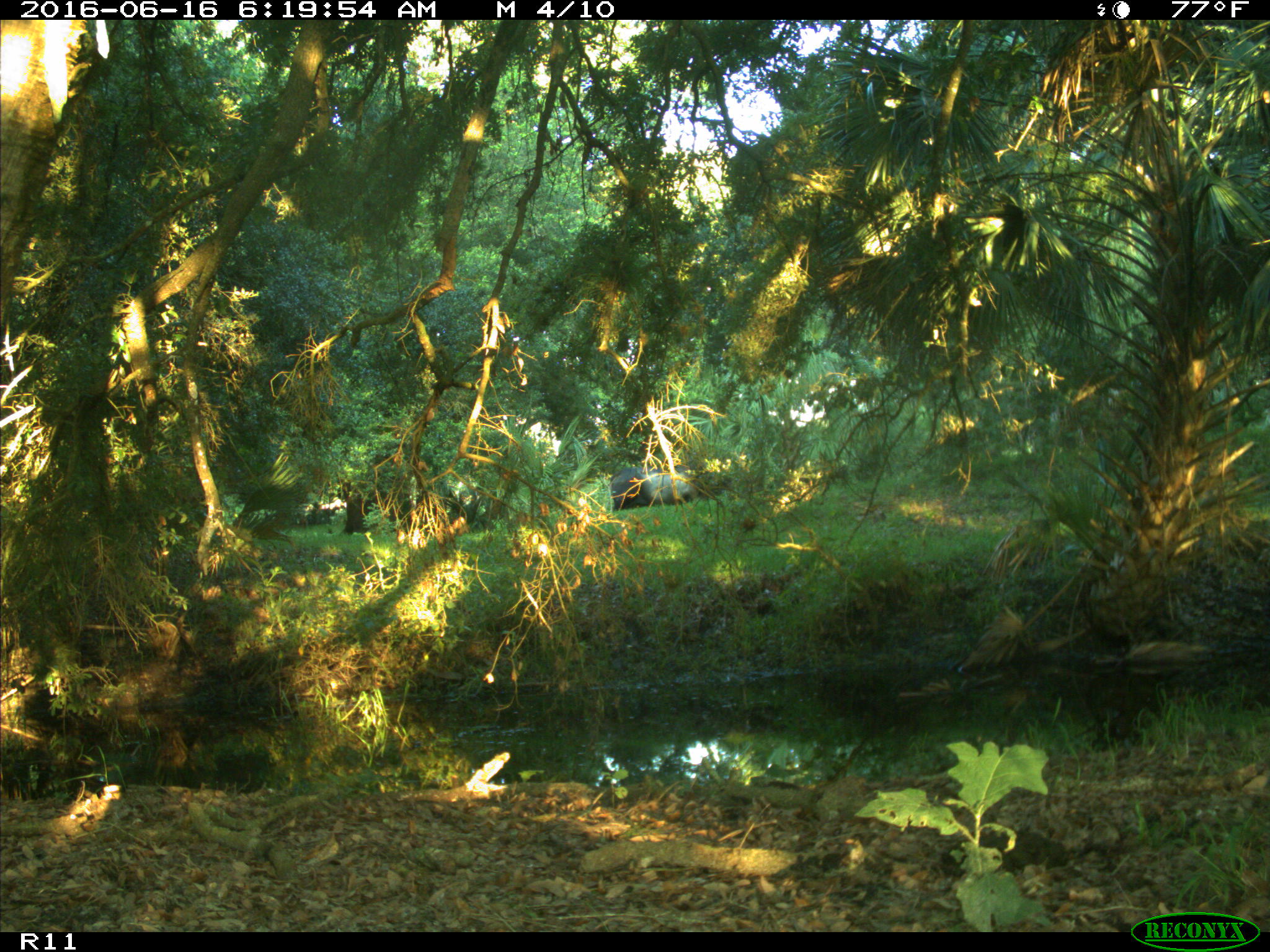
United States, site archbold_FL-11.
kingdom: Animalia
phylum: Chordata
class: Mammalia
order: Artiodactyla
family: Bovidae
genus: Bos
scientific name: Bos taurus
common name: domestic cow